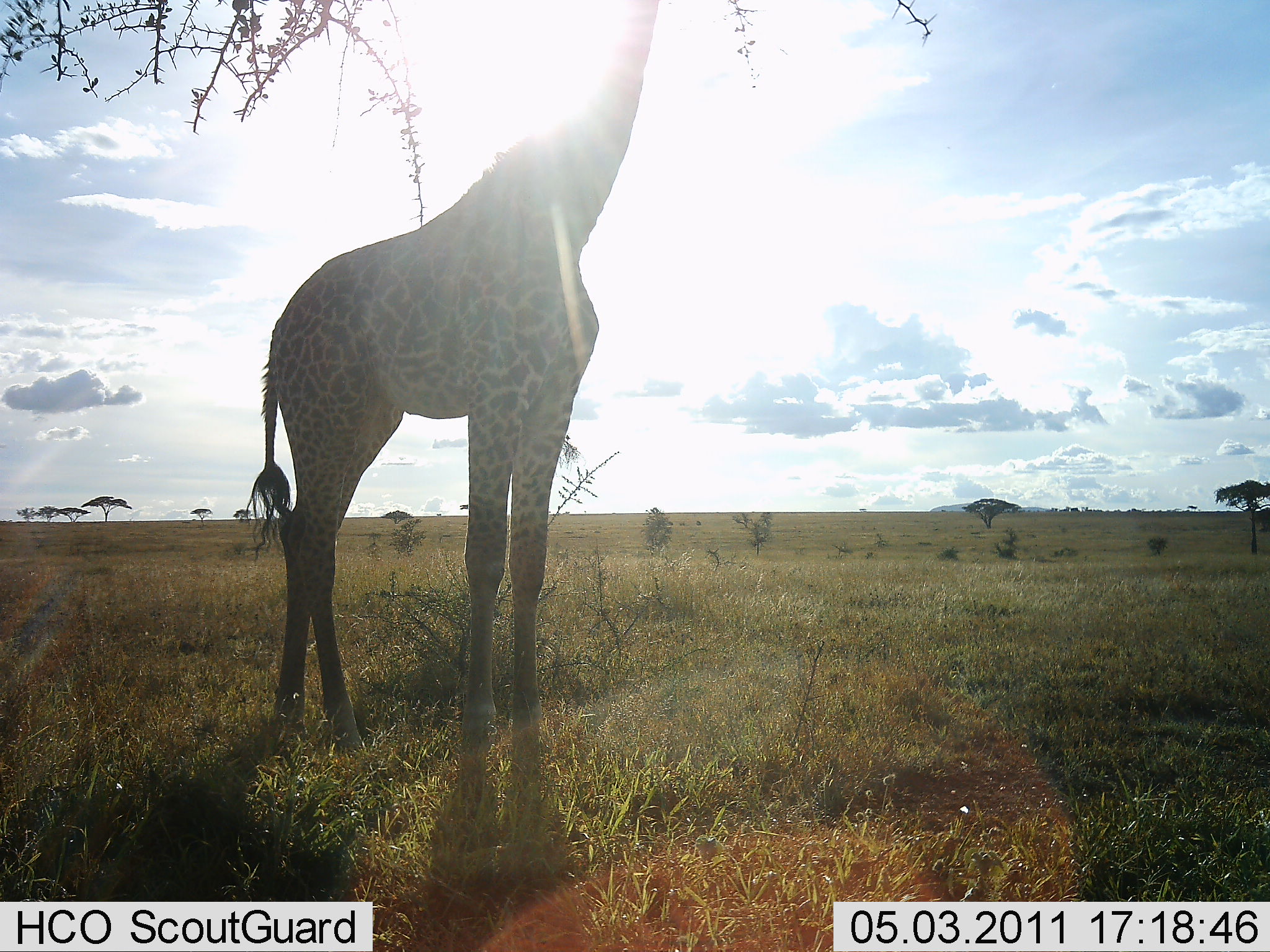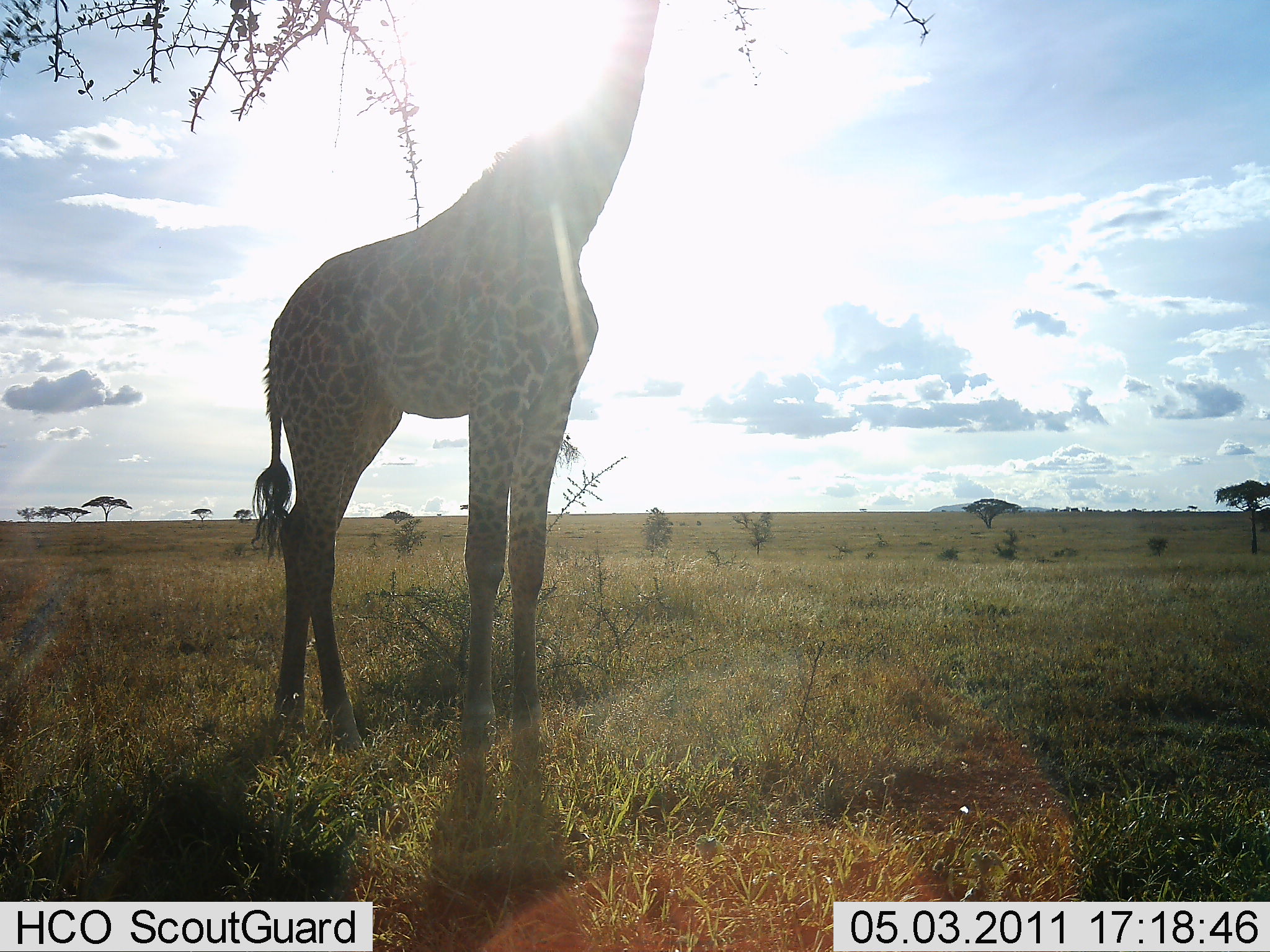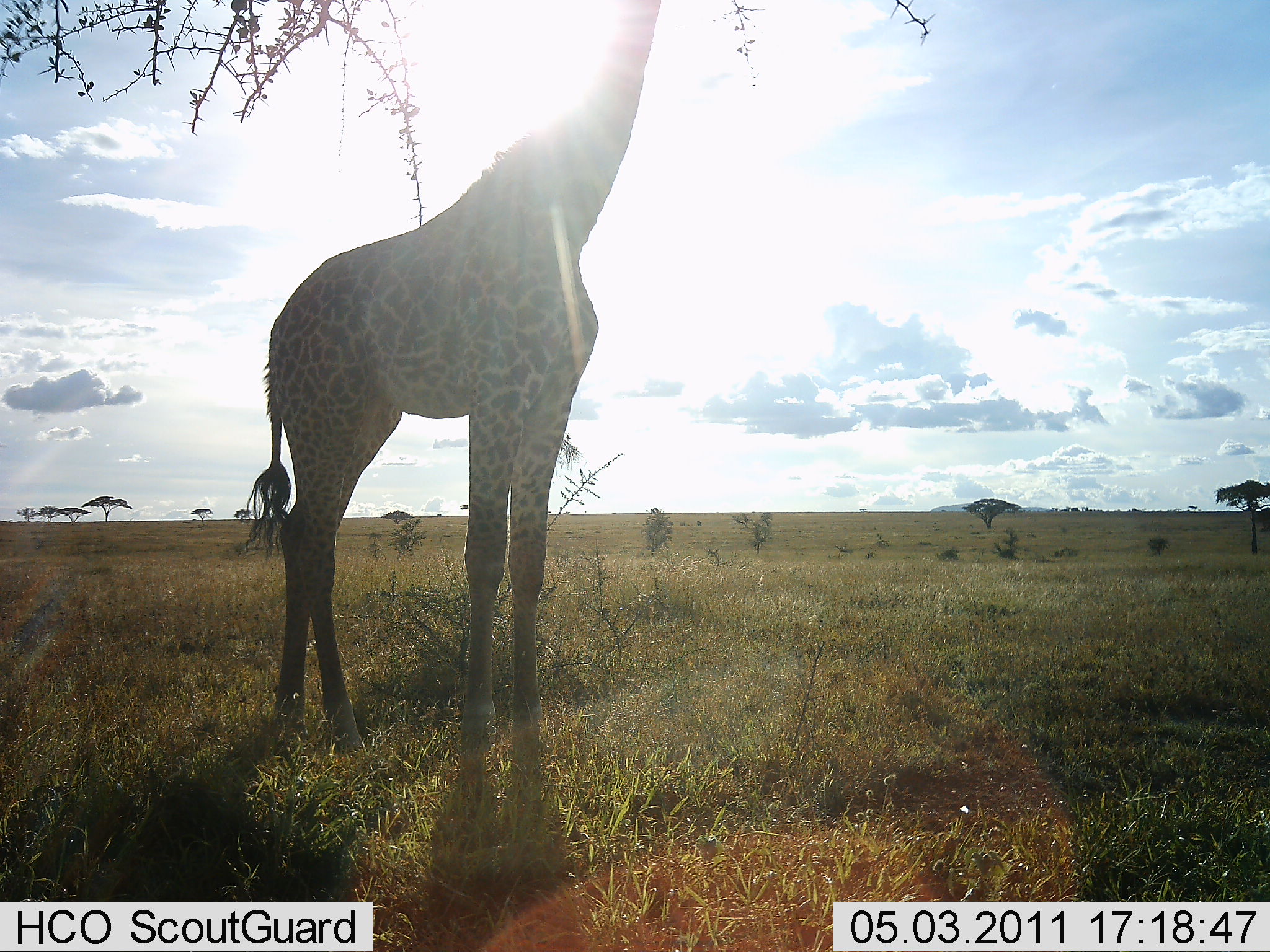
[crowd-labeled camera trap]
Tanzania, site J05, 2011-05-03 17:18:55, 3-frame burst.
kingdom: Animalia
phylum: Chordata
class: Mammalia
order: Artiodactyla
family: Giraffidae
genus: Giraffa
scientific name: Giraffa camelopardalis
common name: giraffe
Giraffe (Giraffa camelopardalis), count 1. Behavior (volunteer vote fractions): standing 70%, resting 0%, moving 0%, interacting 0%. Young present (vote fraction): 0%. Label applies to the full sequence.